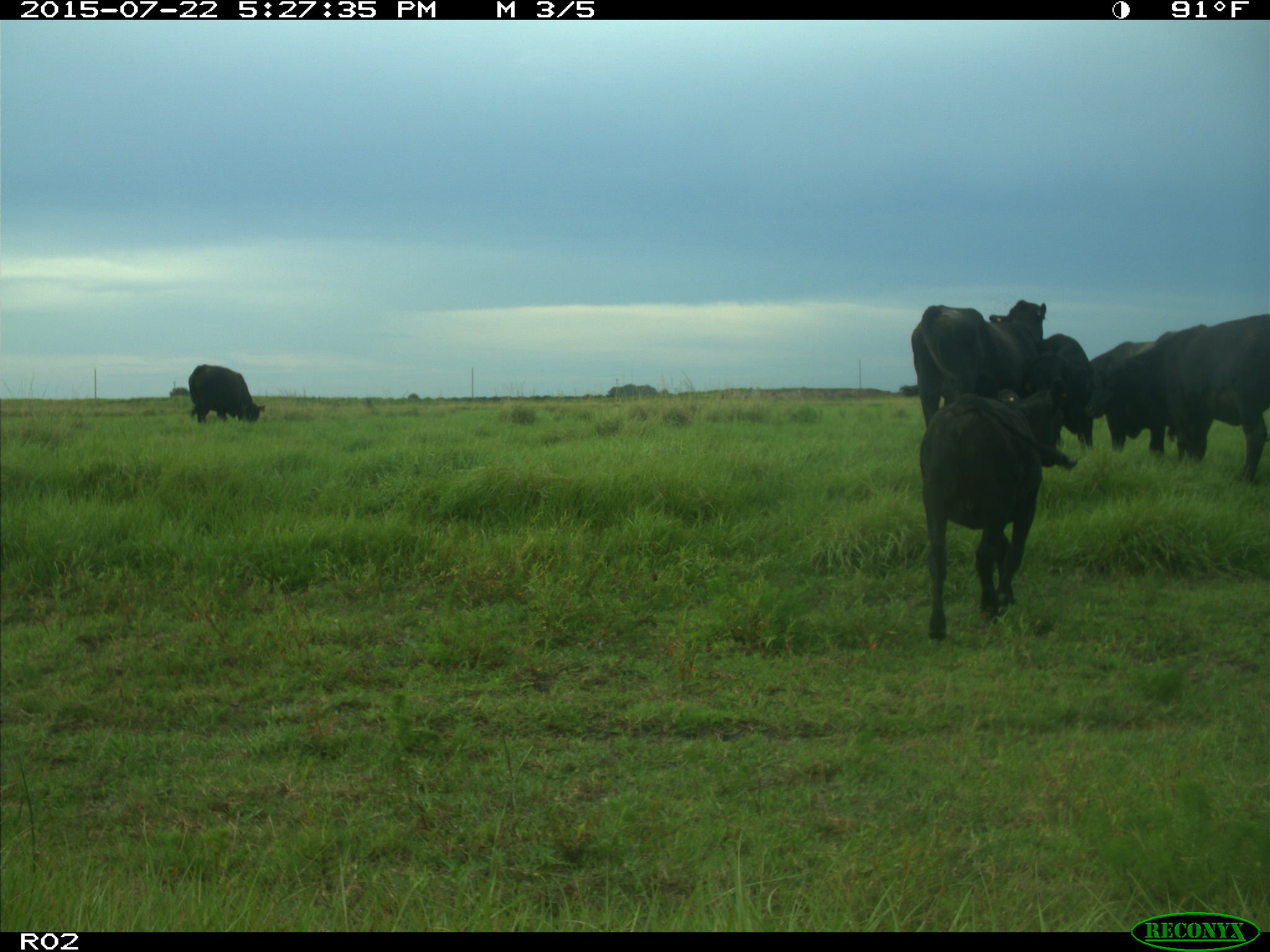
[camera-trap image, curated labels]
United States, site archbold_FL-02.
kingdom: Animalia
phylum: Chordata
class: Mammalia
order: Artiodactyla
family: Bovidae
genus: Bos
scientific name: Bos taurus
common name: domestic cow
Bos taurus (domestic cow).